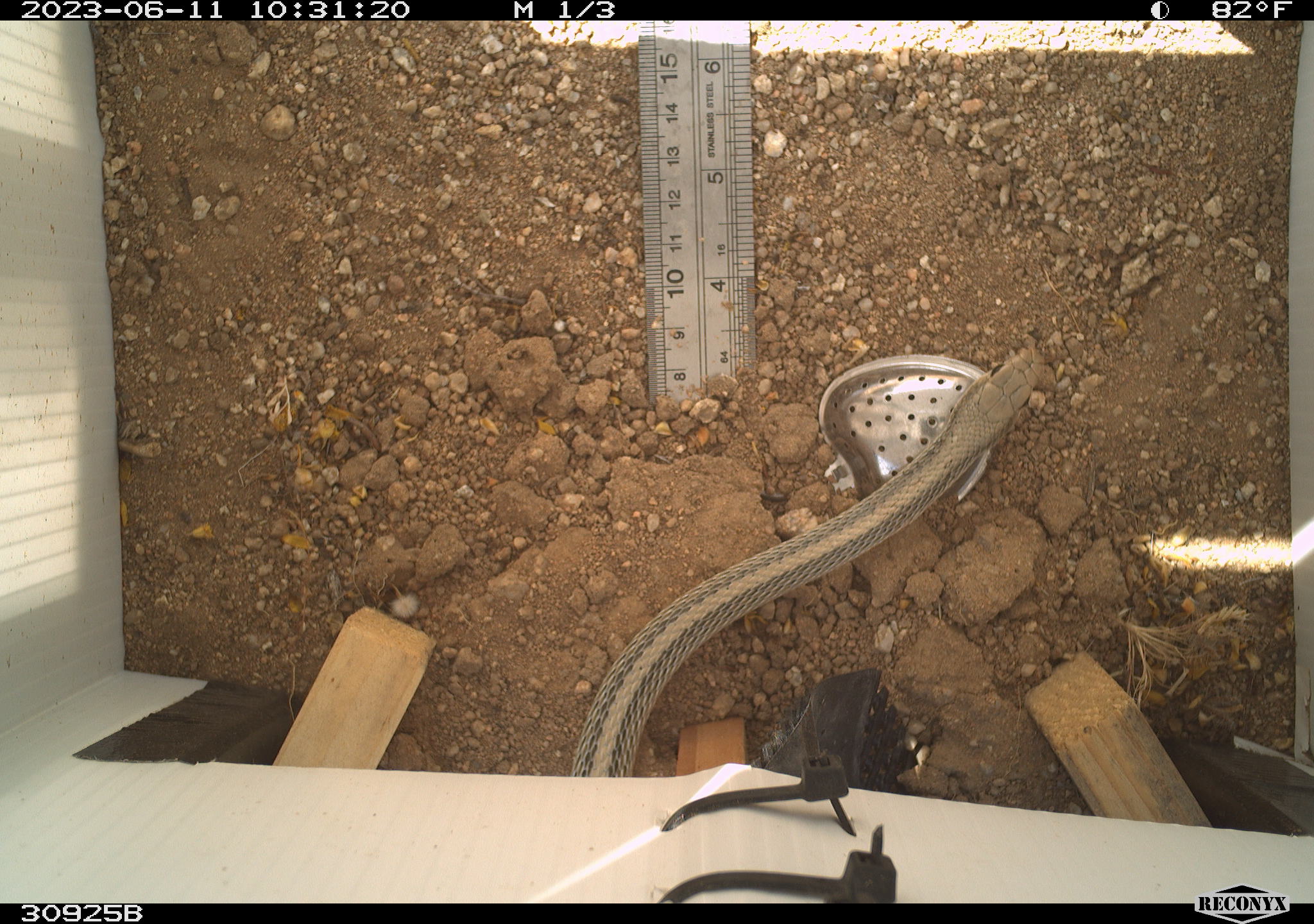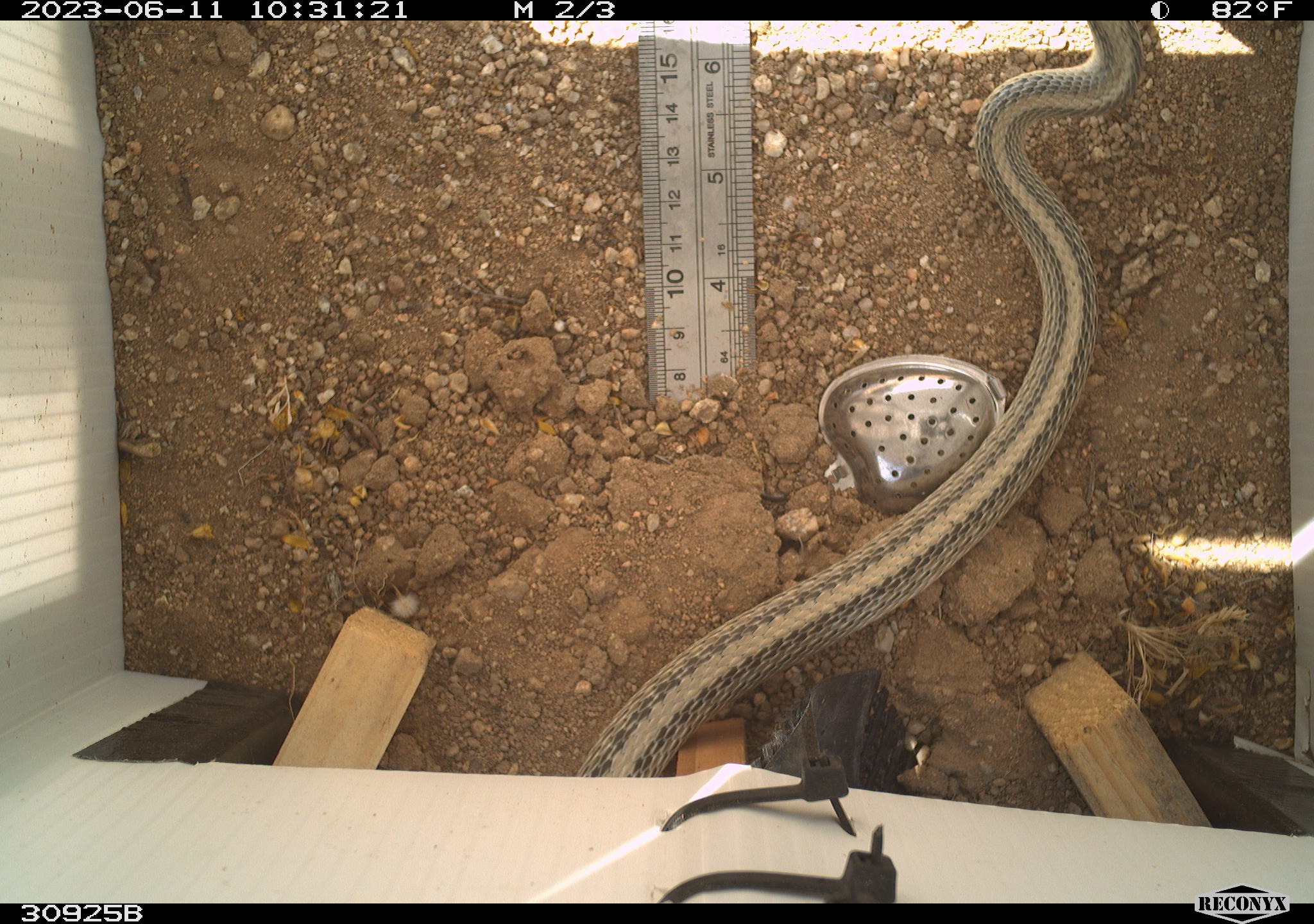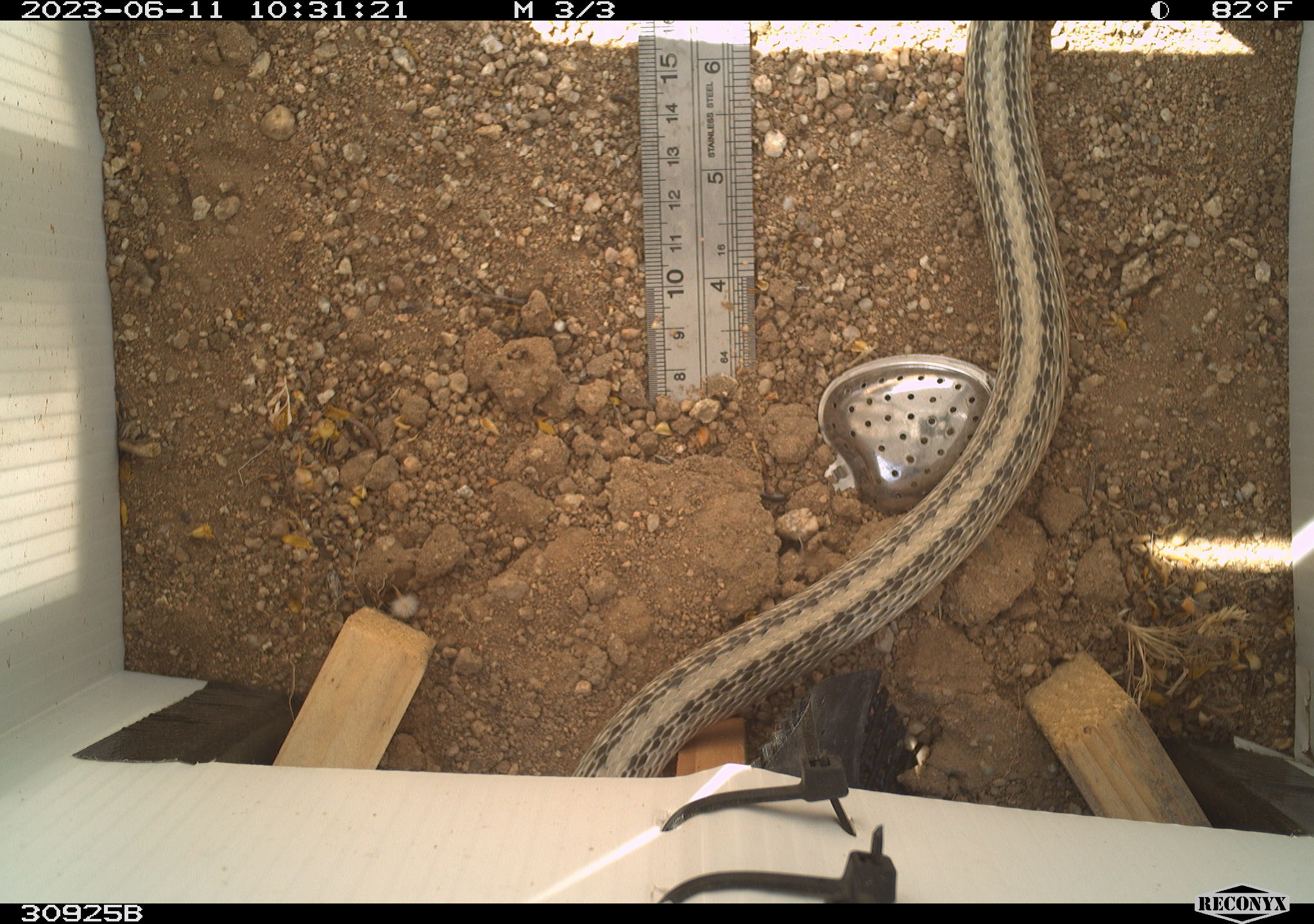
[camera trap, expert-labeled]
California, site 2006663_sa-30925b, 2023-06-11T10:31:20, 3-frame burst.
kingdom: Animalia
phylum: Chordata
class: Reptilia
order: Squamata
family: Colubridae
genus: Salvadora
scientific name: Salvadora hexalepis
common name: western patch-nosed snake